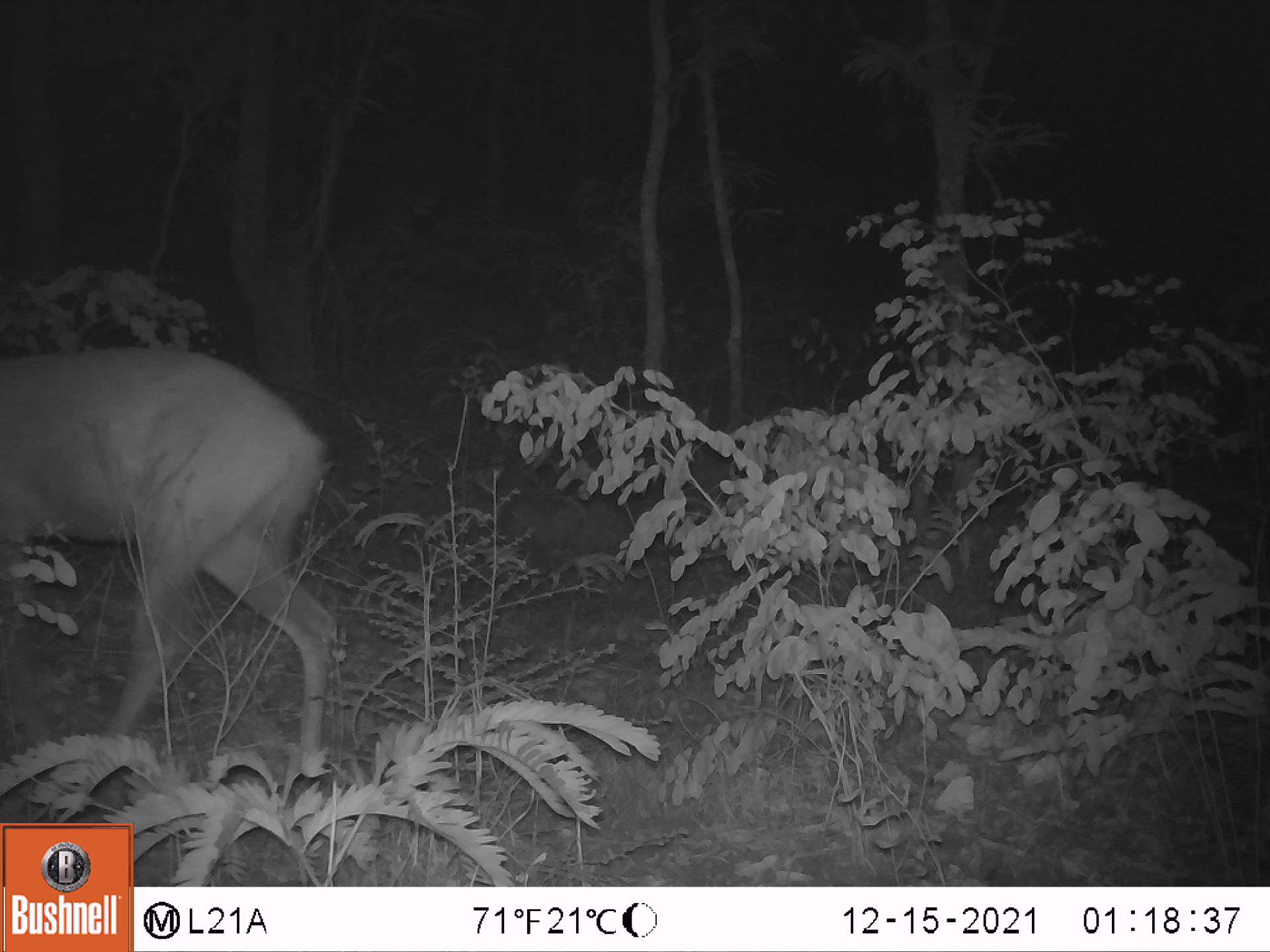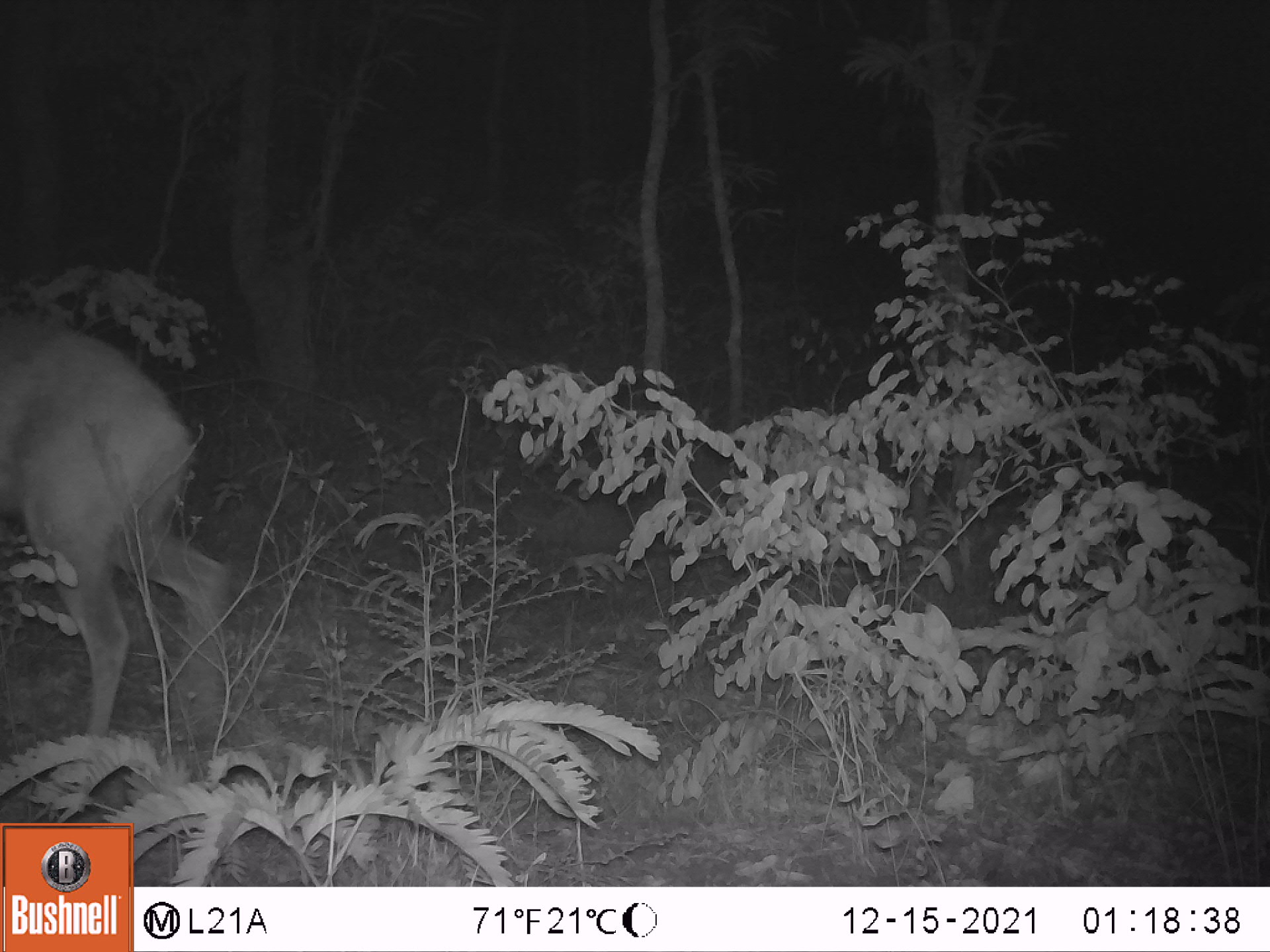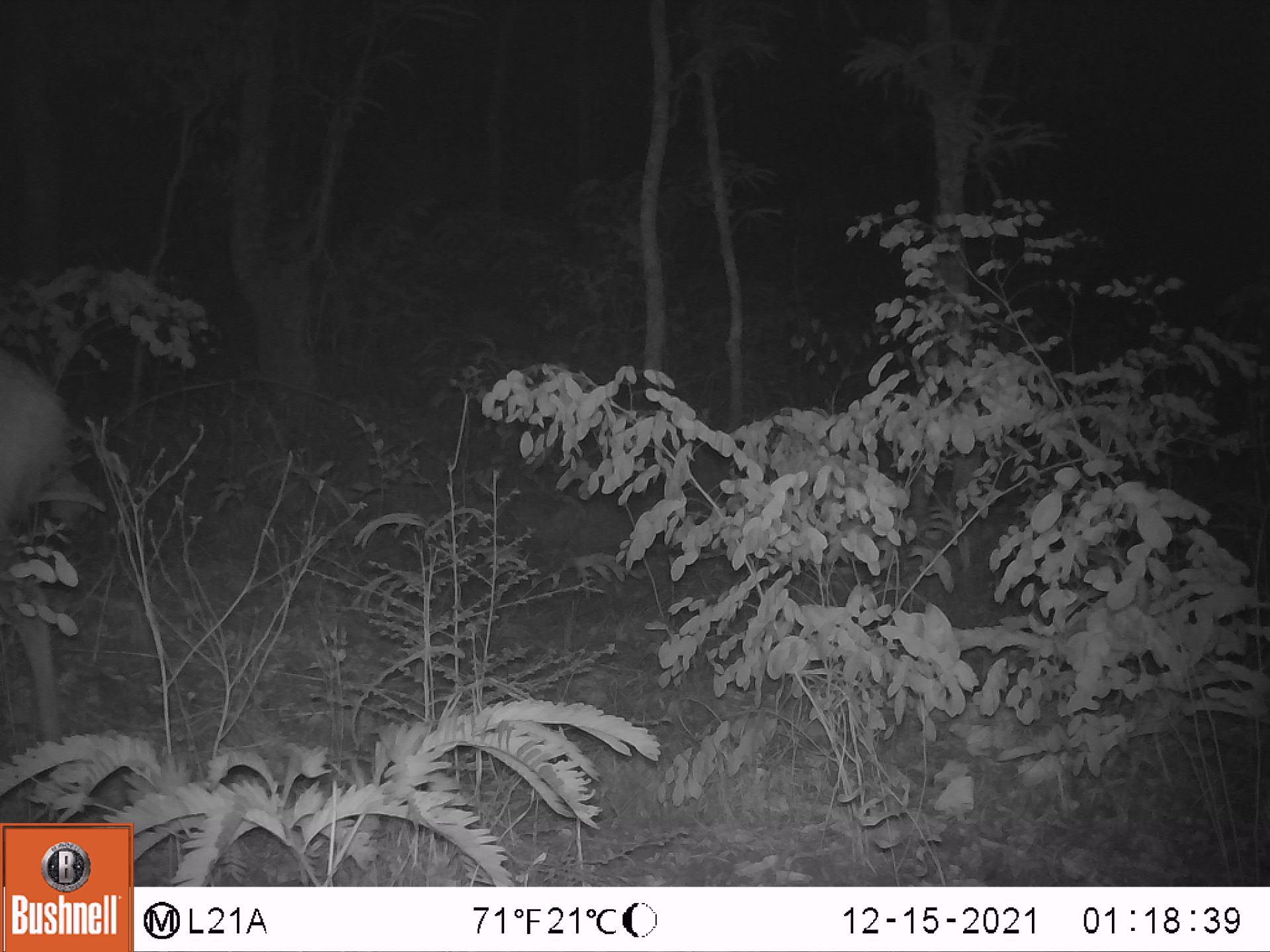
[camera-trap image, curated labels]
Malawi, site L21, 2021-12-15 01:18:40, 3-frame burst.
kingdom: Animalia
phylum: Chordata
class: Mammalia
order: Artiodactyla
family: Bovidae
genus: Tragelaphus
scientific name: Tragelaphus sylvaticus sylvaticus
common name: cape bushbuck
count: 1